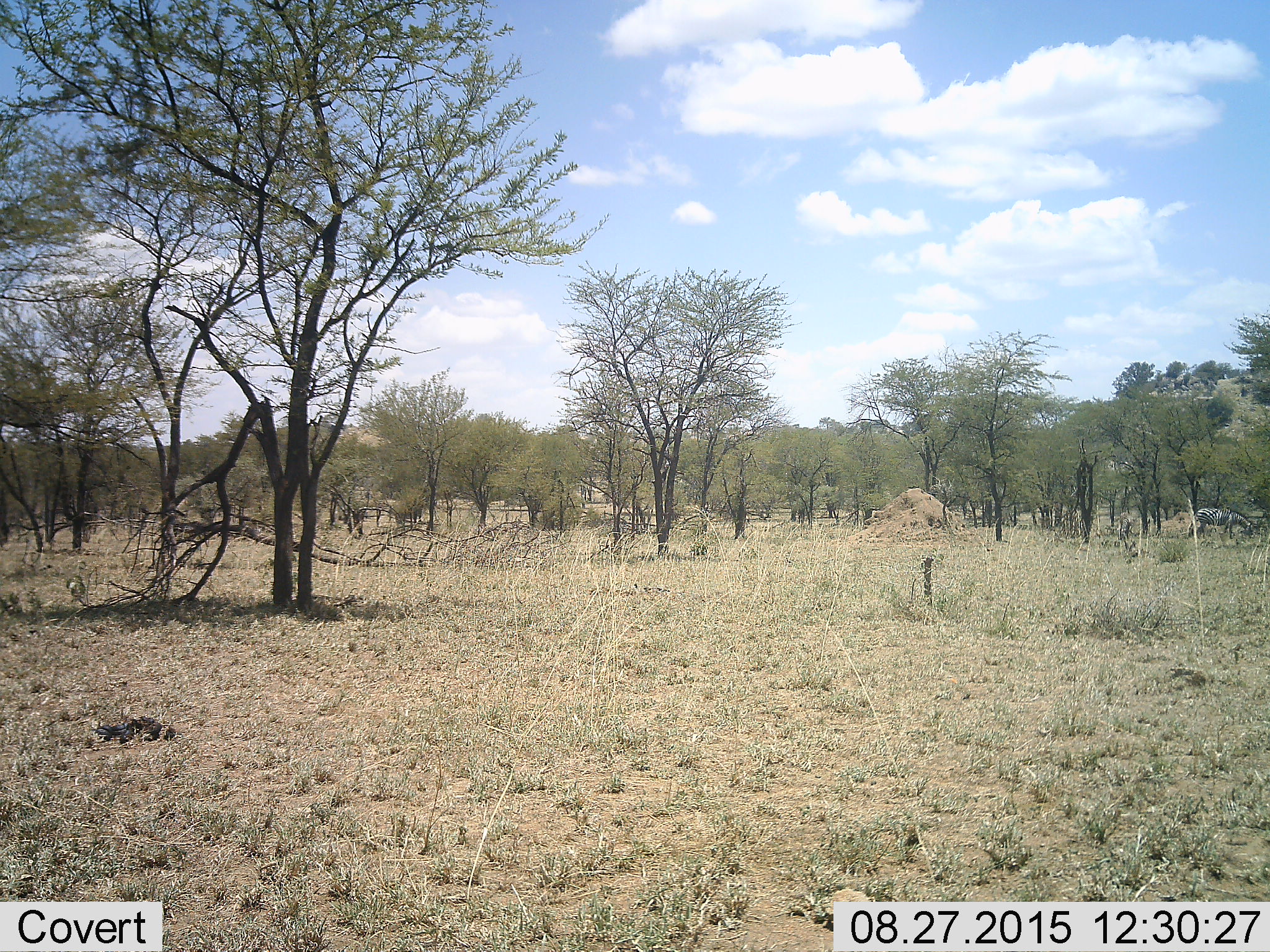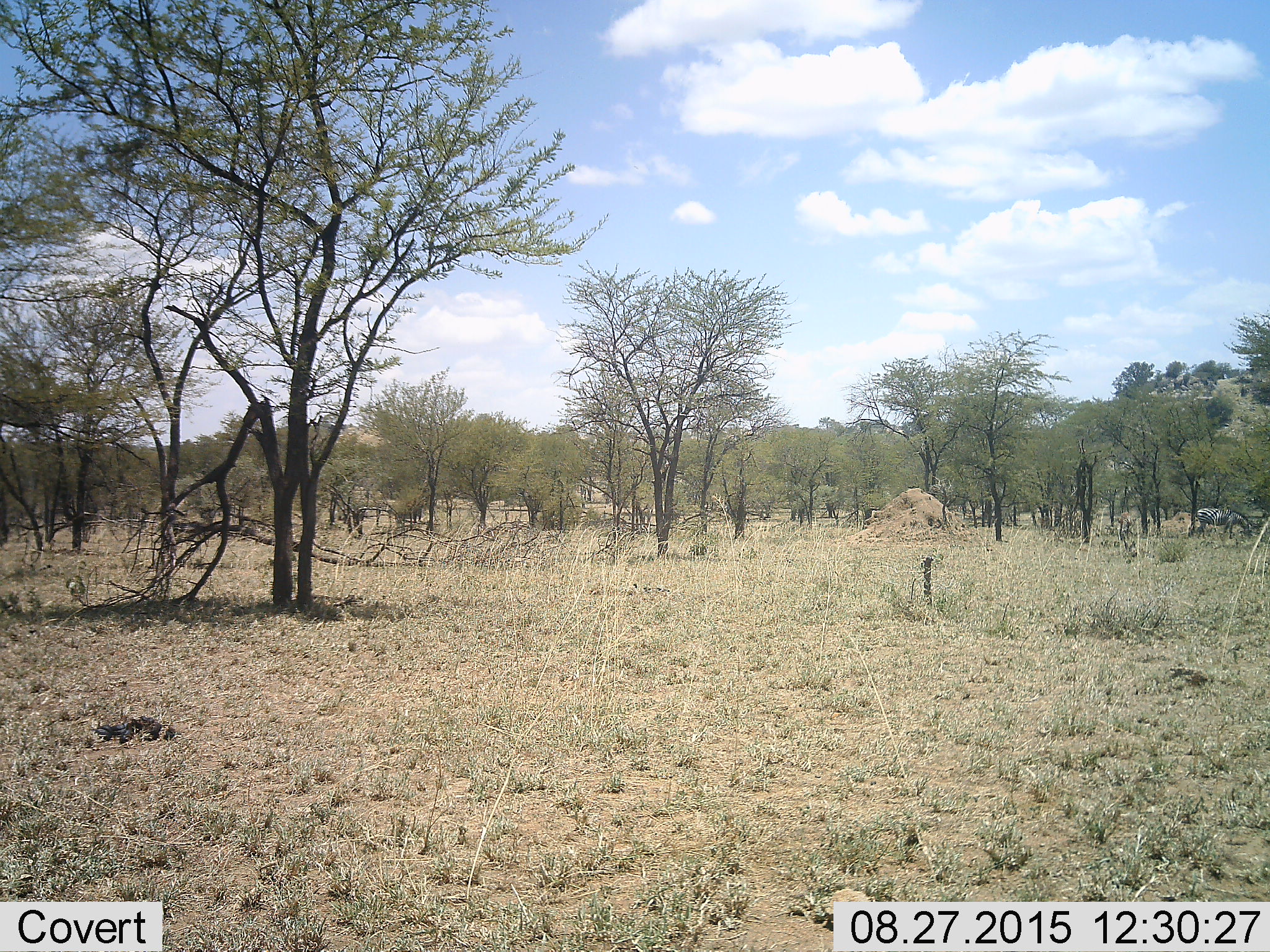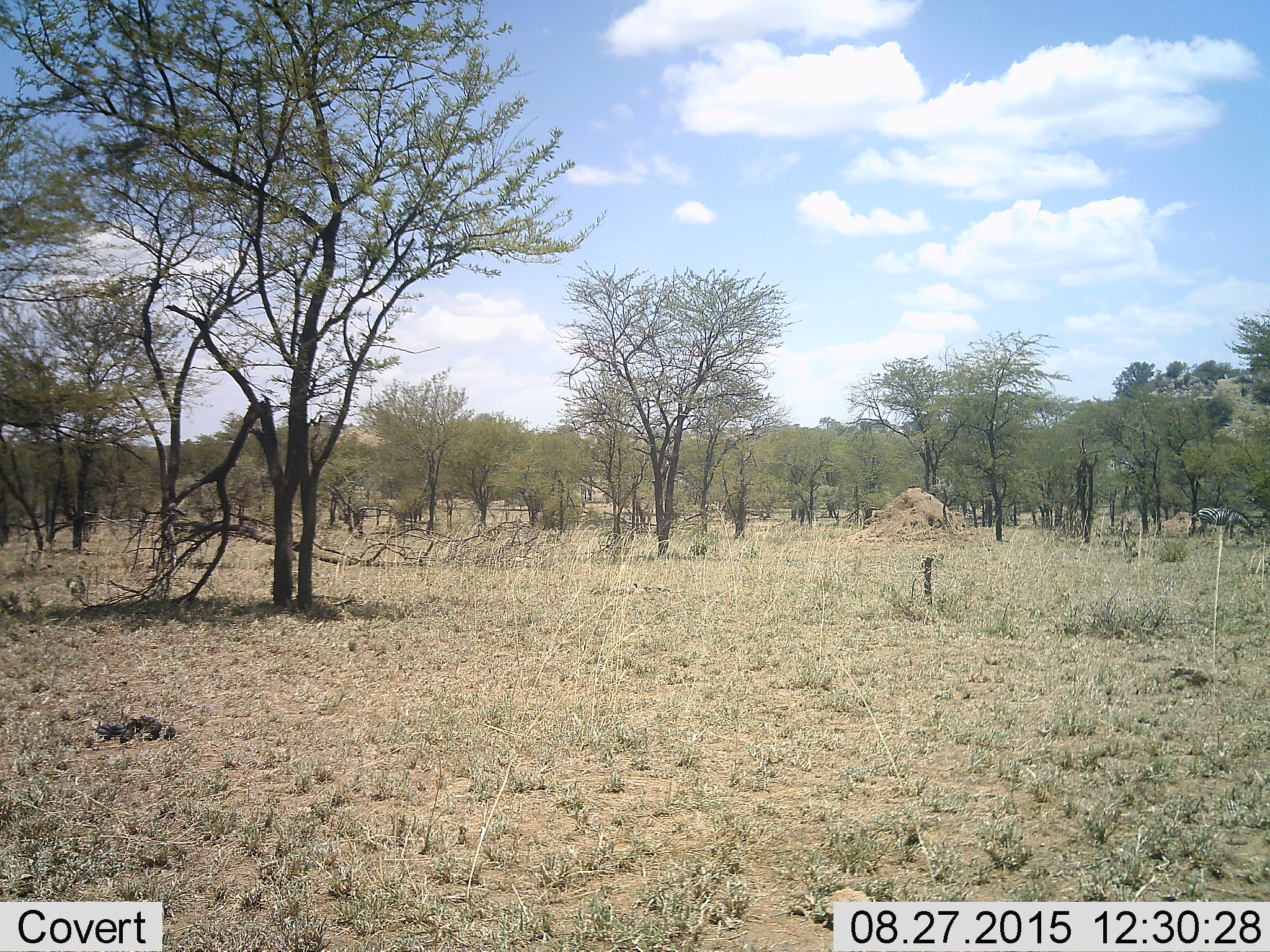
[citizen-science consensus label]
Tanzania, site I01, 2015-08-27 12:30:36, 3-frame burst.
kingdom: Animalia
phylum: Chordata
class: Mammalia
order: Perissodactyla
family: Equidae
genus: Equus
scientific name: Equus quagga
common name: plains zebra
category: zebra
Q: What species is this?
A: Zebra (plains zebra) (Equus quagga).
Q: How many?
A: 1.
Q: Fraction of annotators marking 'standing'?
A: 0%.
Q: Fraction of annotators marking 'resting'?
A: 0%.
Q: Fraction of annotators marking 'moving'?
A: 17%.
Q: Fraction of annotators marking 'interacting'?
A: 0%.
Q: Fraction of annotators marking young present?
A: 17%.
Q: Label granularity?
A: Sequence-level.